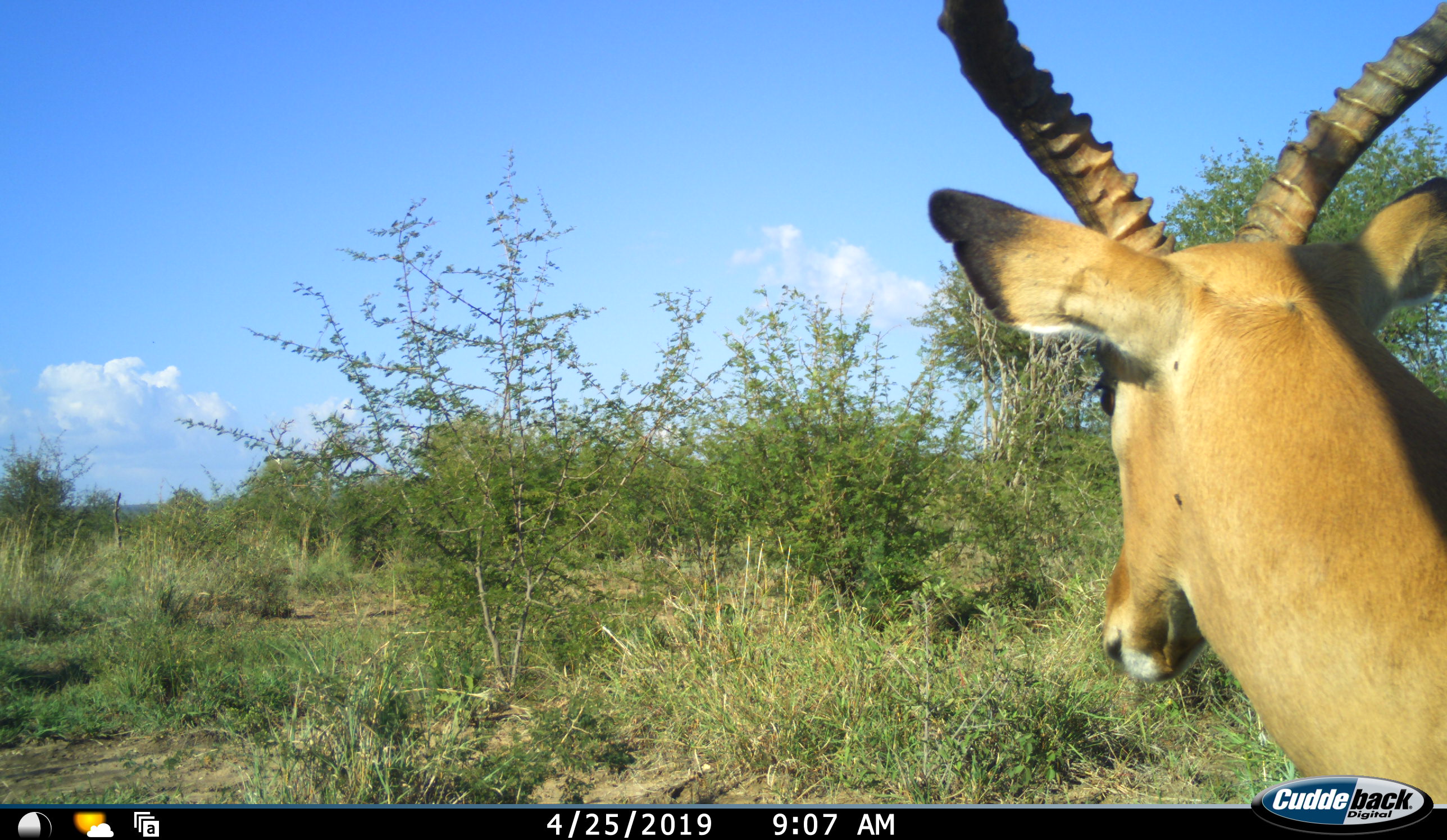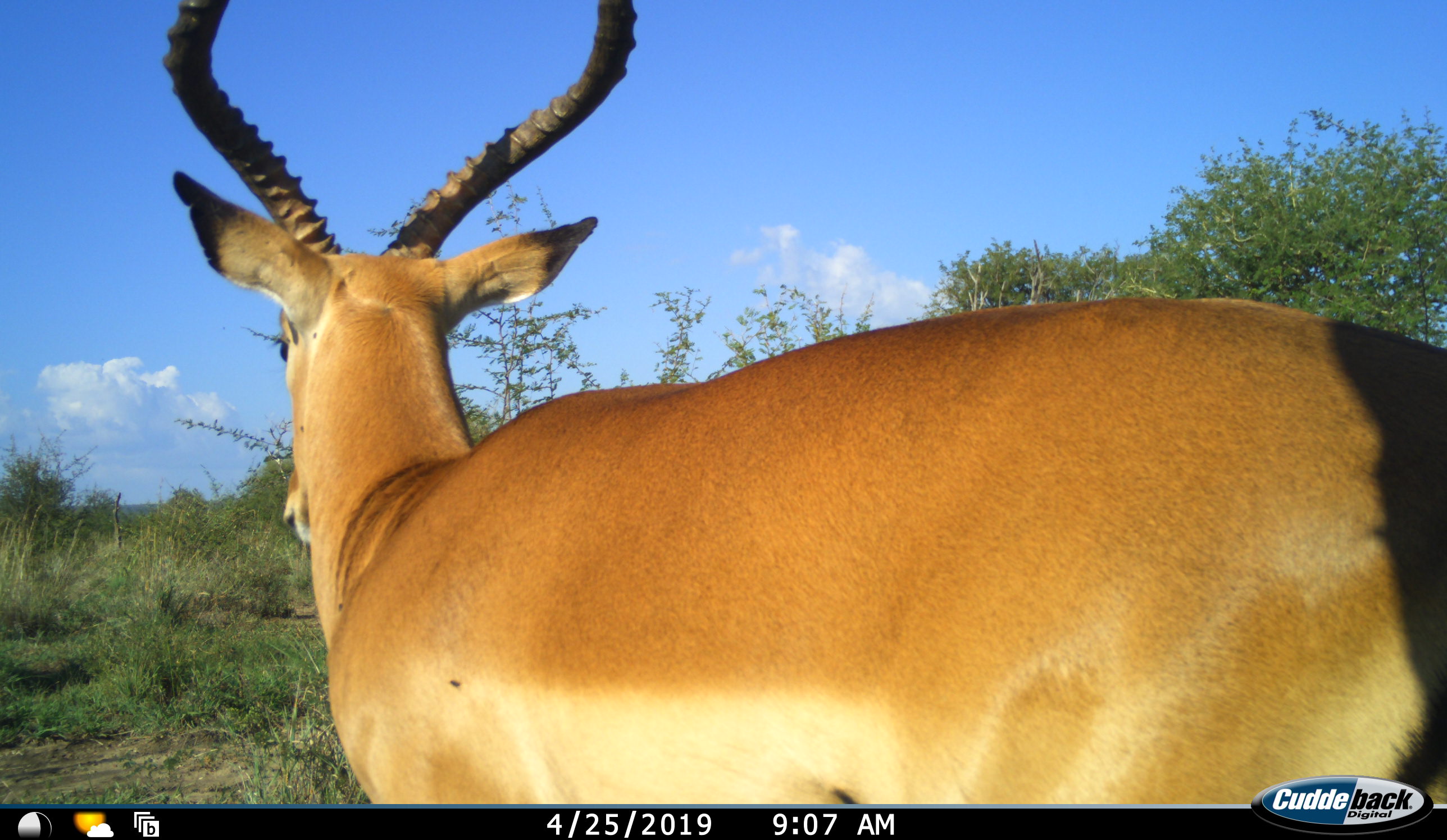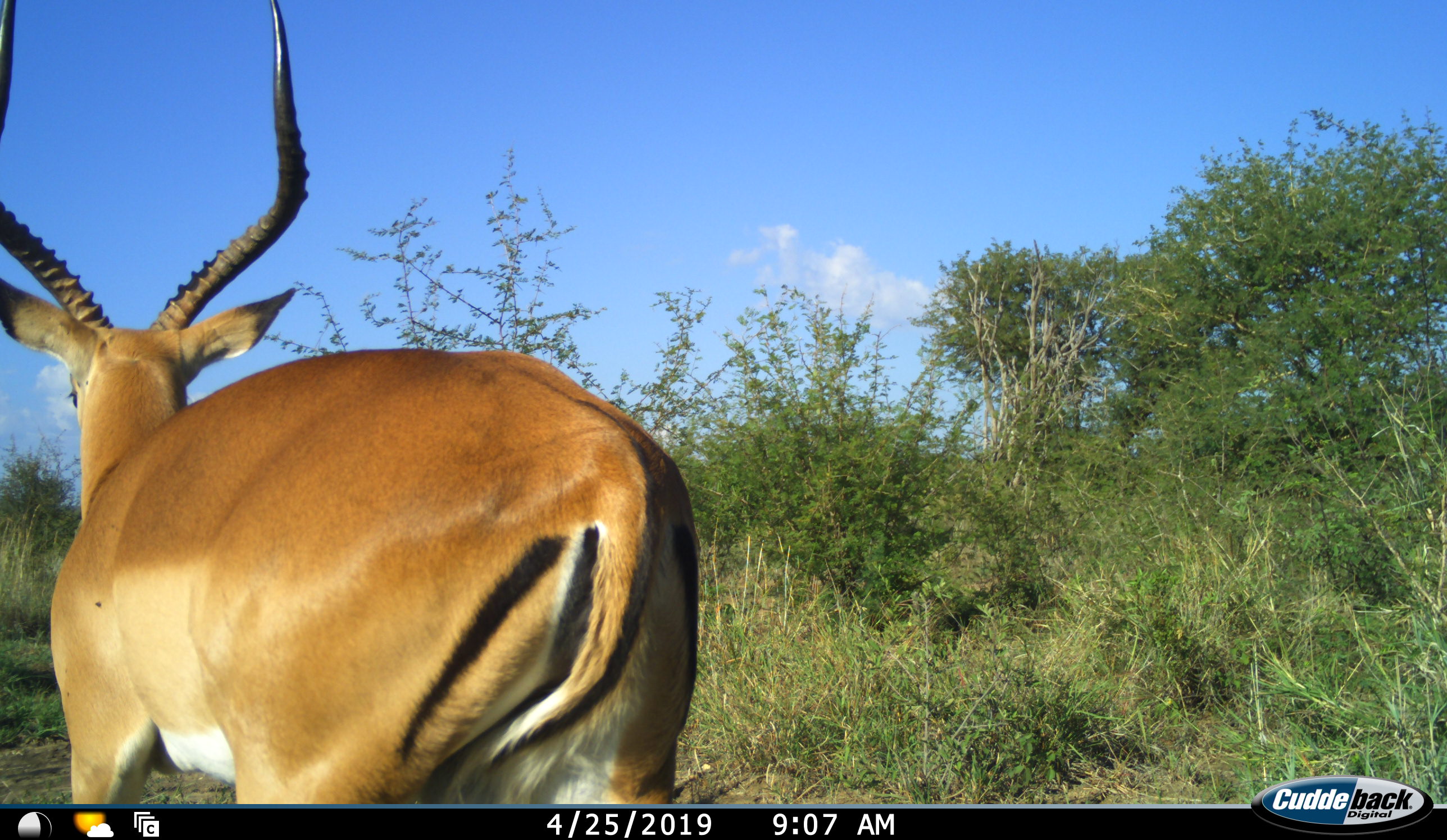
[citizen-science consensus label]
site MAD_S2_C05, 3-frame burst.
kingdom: Animalia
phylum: Chordata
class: Mammalia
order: Artiodactyla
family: Bovidae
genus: Aepyceros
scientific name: Aepyceros melampus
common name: impala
Impala (Aepyceros melampus), count 1. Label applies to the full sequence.